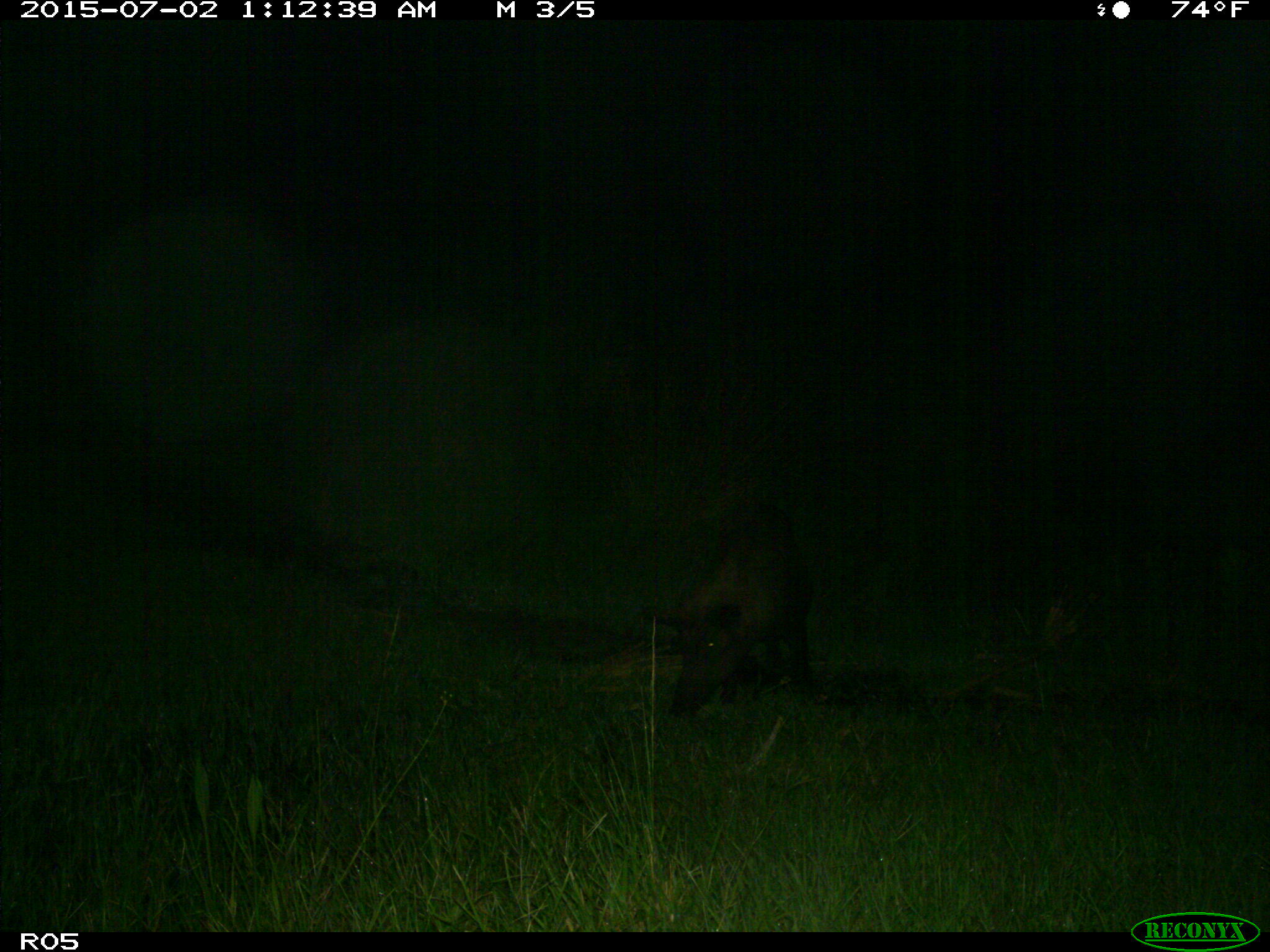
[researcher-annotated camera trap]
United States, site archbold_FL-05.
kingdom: Animalia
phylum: Chordata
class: Mammalia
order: Artiodactyla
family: Suidae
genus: Sus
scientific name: Sus scrofa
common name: wild boar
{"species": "Sus scrofa (wild boar)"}